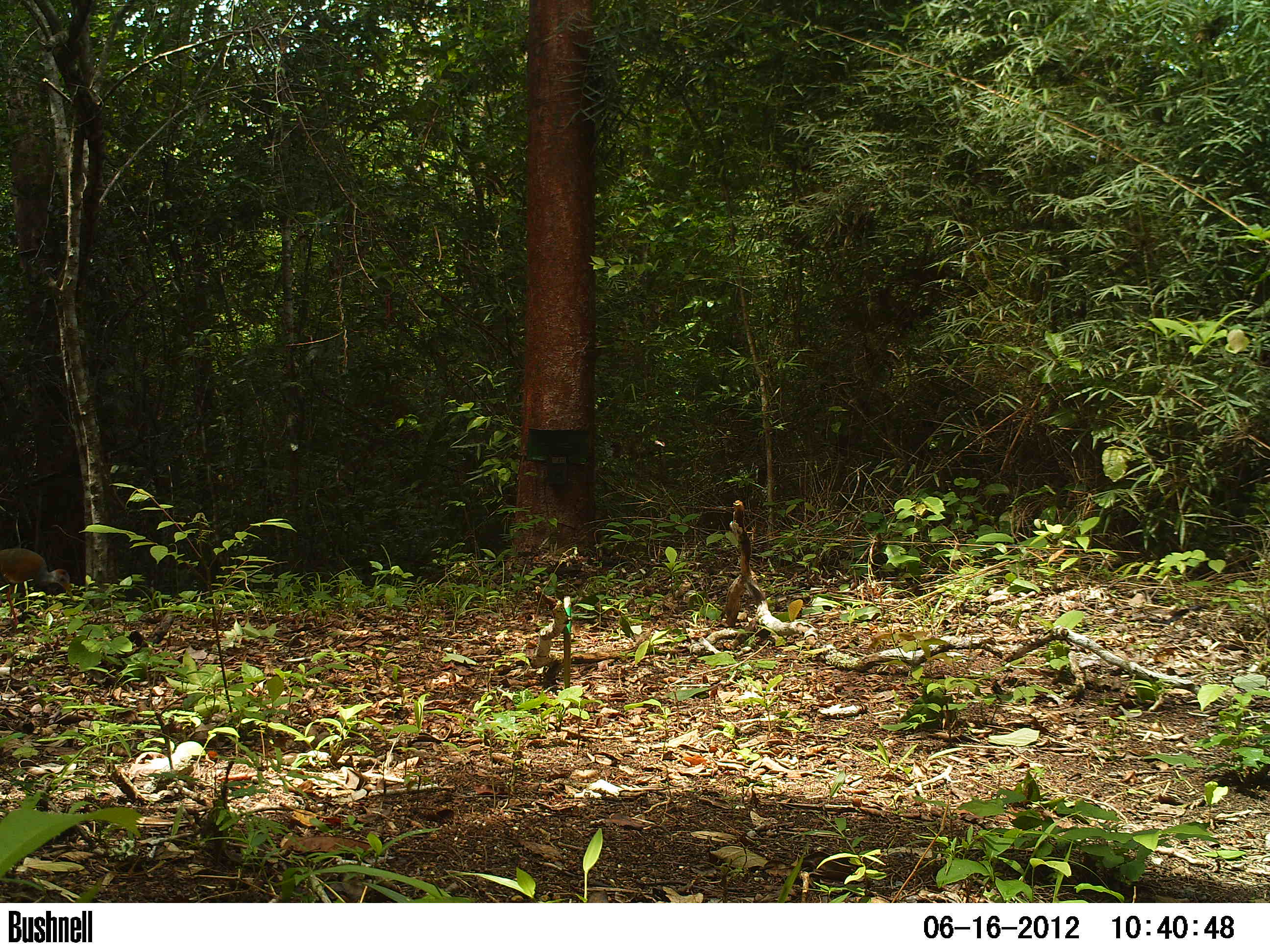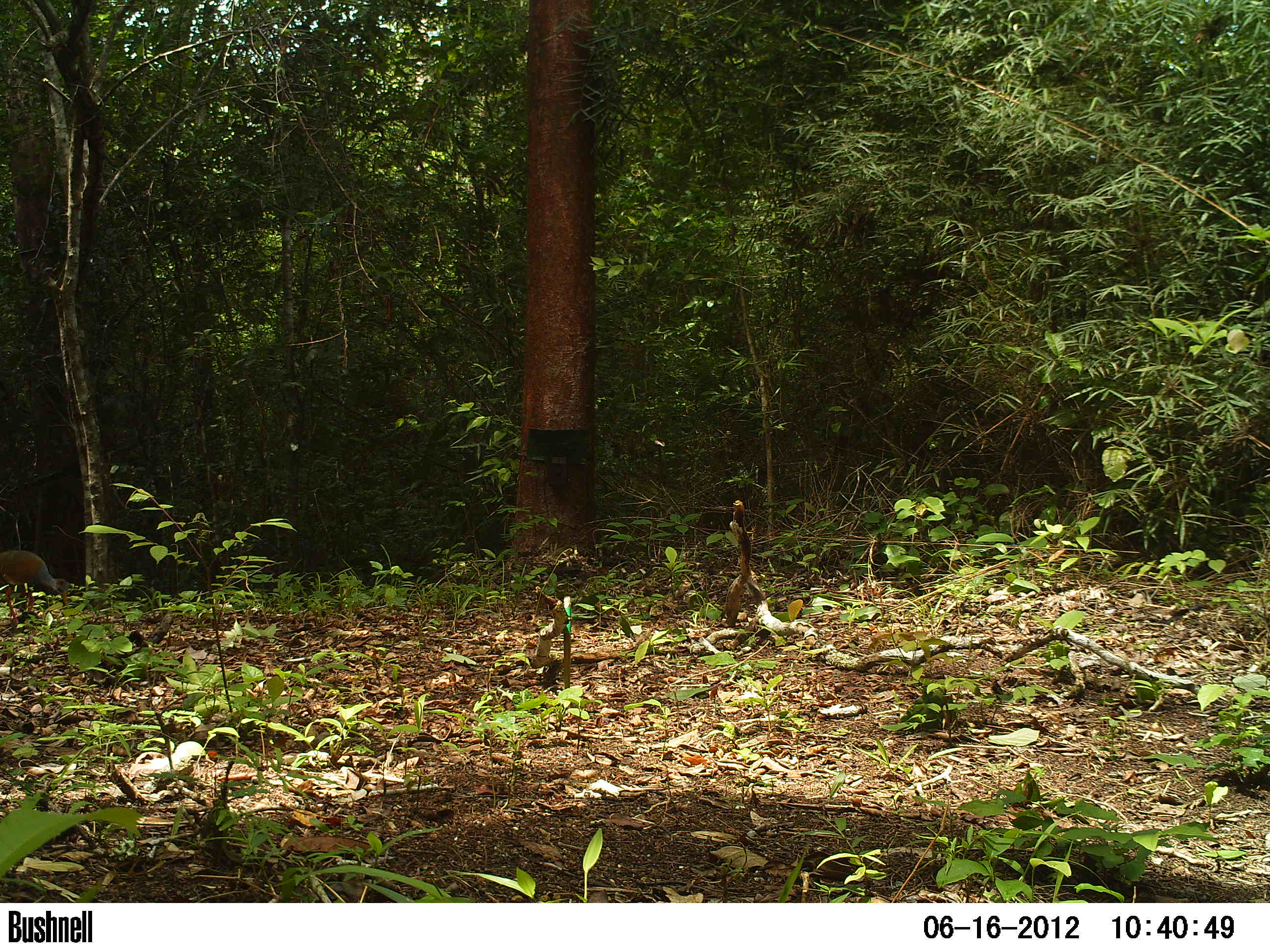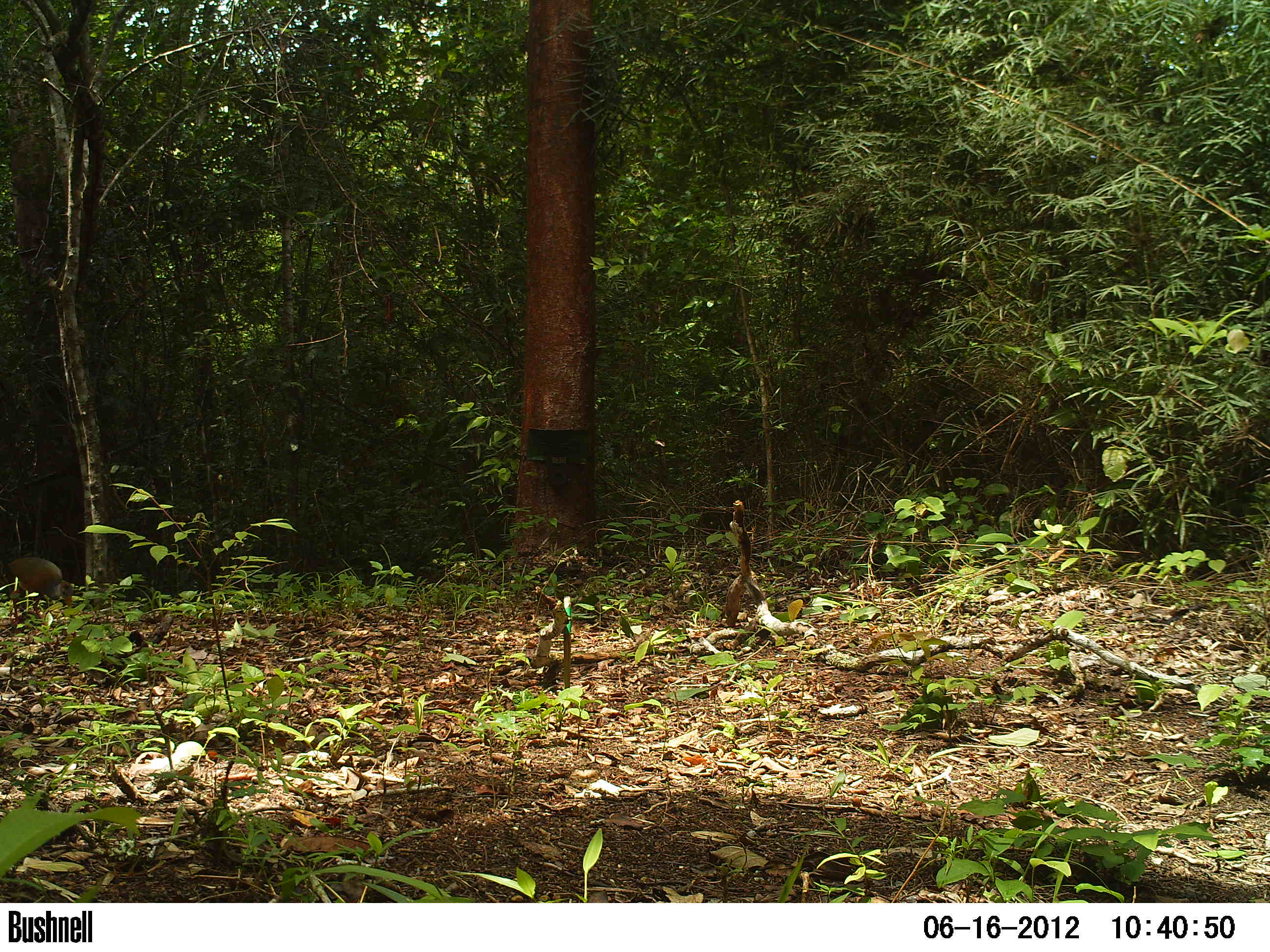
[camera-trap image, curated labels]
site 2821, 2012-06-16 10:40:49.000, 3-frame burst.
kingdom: Animalia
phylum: Chordata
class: Aves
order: Gruiformes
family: Rallidae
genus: Aramides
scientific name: Aramides cajaneus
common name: gray-cowled wood-rail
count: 1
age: adult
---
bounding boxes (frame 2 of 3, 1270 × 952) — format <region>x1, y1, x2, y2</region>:
aramides cajaneus: <region>0, 549, 69, 628</region>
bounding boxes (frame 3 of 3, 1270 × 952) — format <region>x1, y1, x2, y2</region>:
aramides cajaneus: <region>0, 555, 72, 624</region>